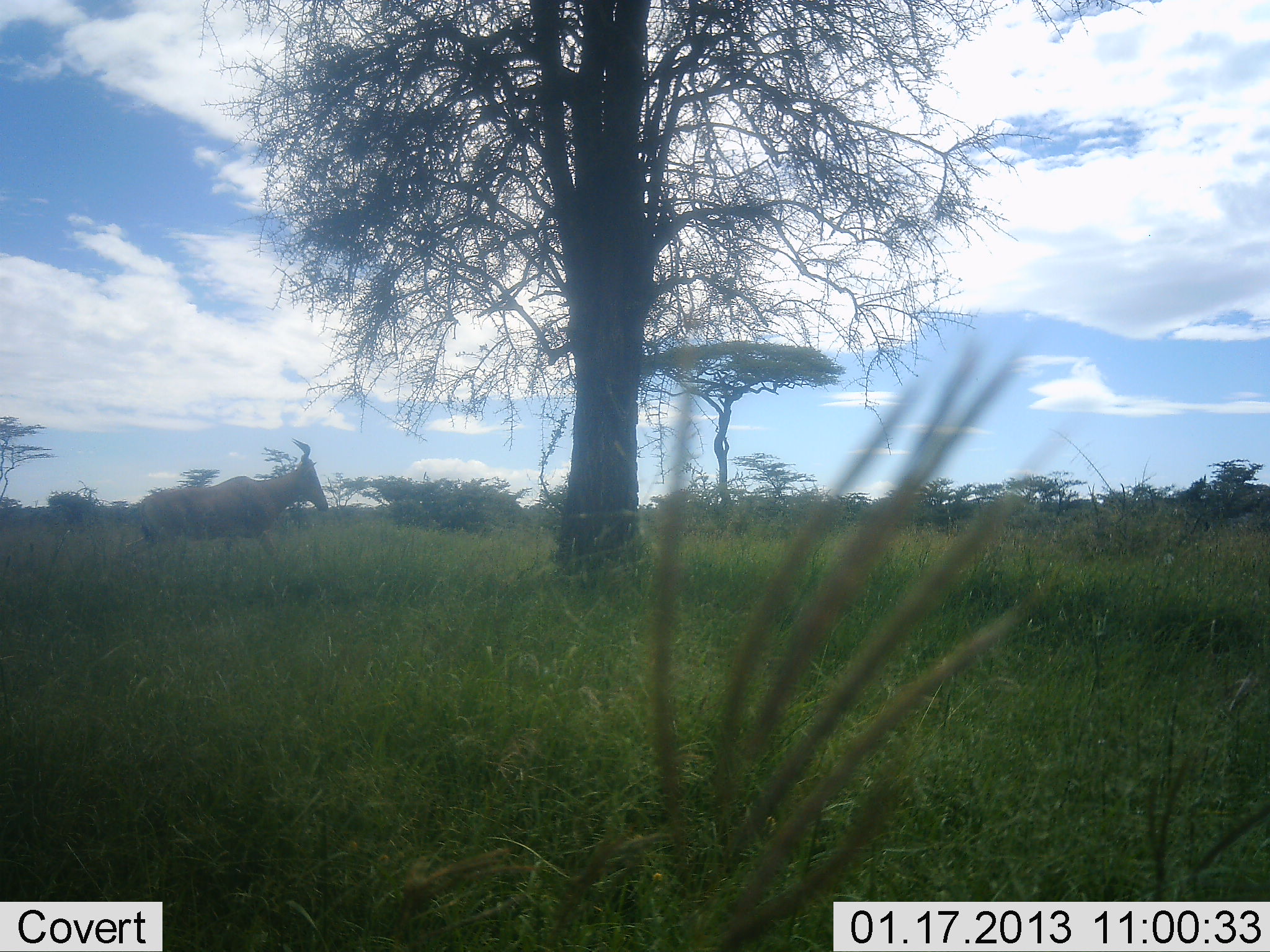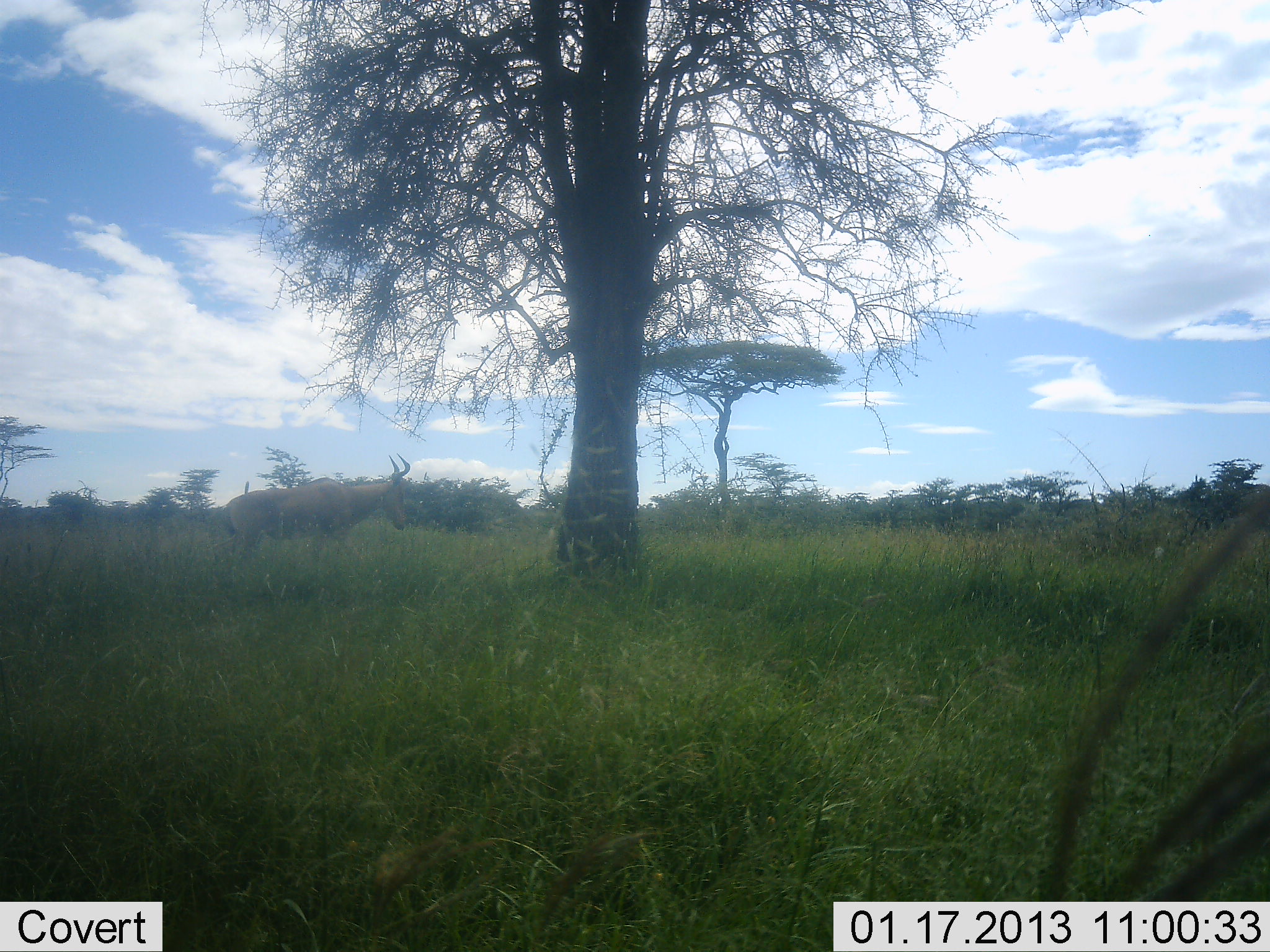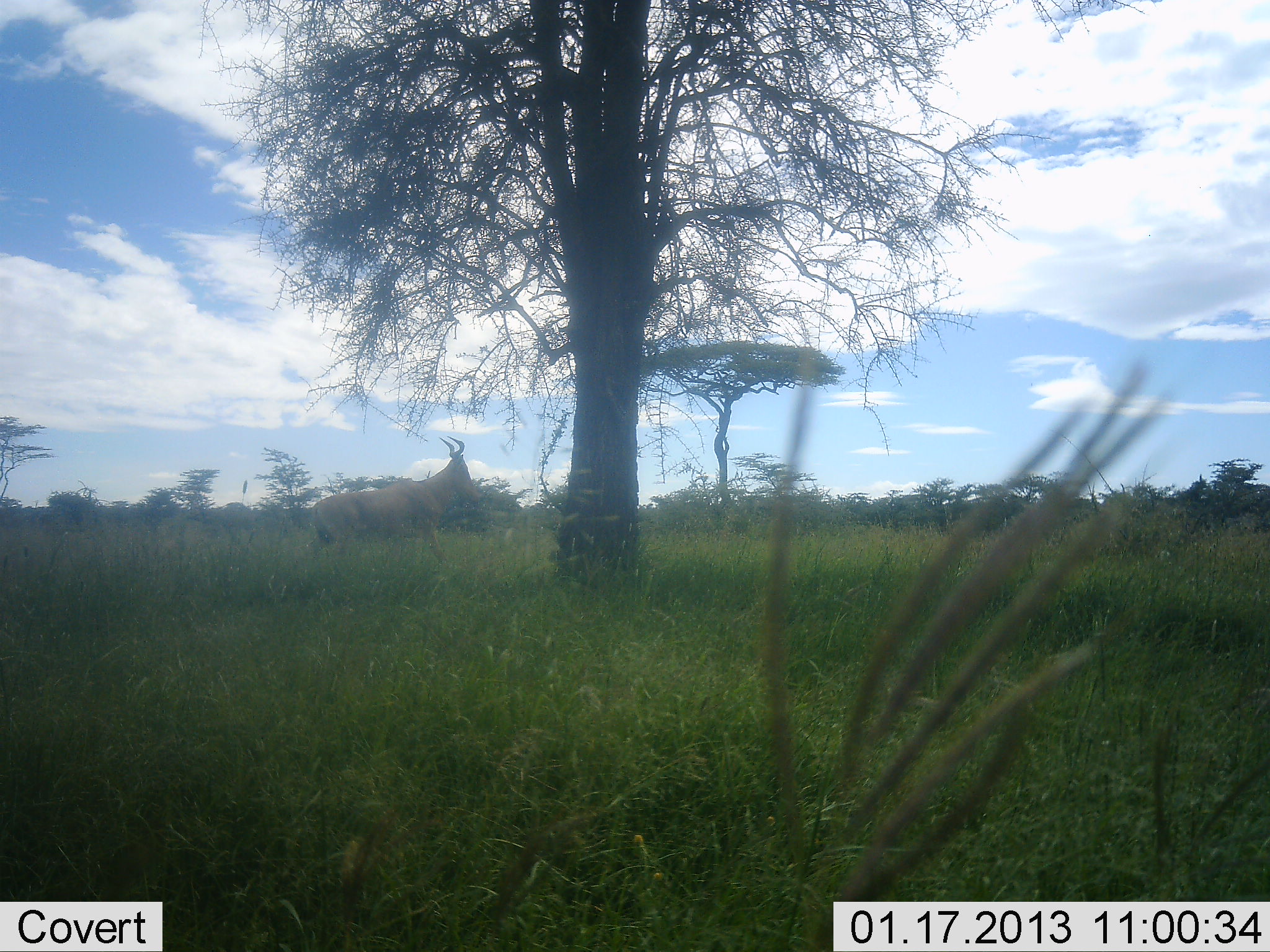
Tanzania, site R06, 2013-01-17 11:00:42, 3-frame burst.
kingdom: Animalia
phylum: Chordata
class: Mammalia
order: Artiodactyla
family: Bovidae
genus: Alcelaphus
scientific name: Alcelaphus buselaphus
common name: hartebeest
Hartebeest (Alcelaphus buselaphus), count 1. Behavior (volunteer vote fractions): standing 8%, resting 0%, moving 92%, interacting 0%. Young present (vote fraction): 0%. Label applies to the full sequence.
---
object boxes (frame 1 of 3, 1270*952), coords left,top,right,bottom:
animal: 132,437,329,570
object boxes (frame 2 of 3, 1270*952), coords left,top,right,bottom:
animal: 211,452,411,572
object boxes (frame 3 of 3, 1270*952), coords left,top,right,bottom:
animal: 297,435,481,565